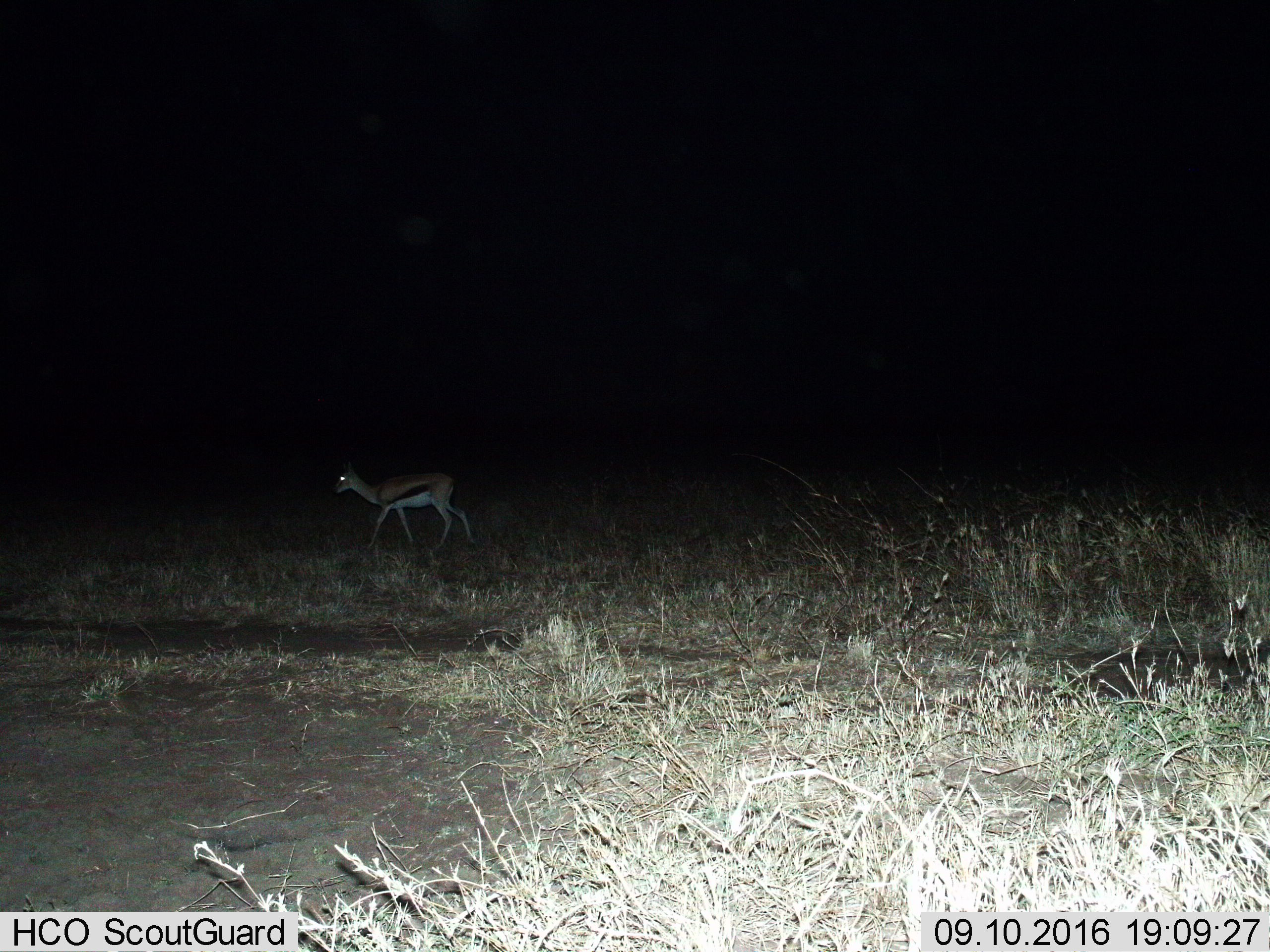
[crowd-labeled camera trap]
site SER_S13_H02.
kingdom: Animalia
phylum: Chordata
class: Mammalia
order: Artiodactyla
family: Bovidae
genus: Eudorcas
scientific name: Eudorcas thomsonii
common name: thomson's gazelle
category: gazellethomsons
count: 1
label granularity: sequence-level